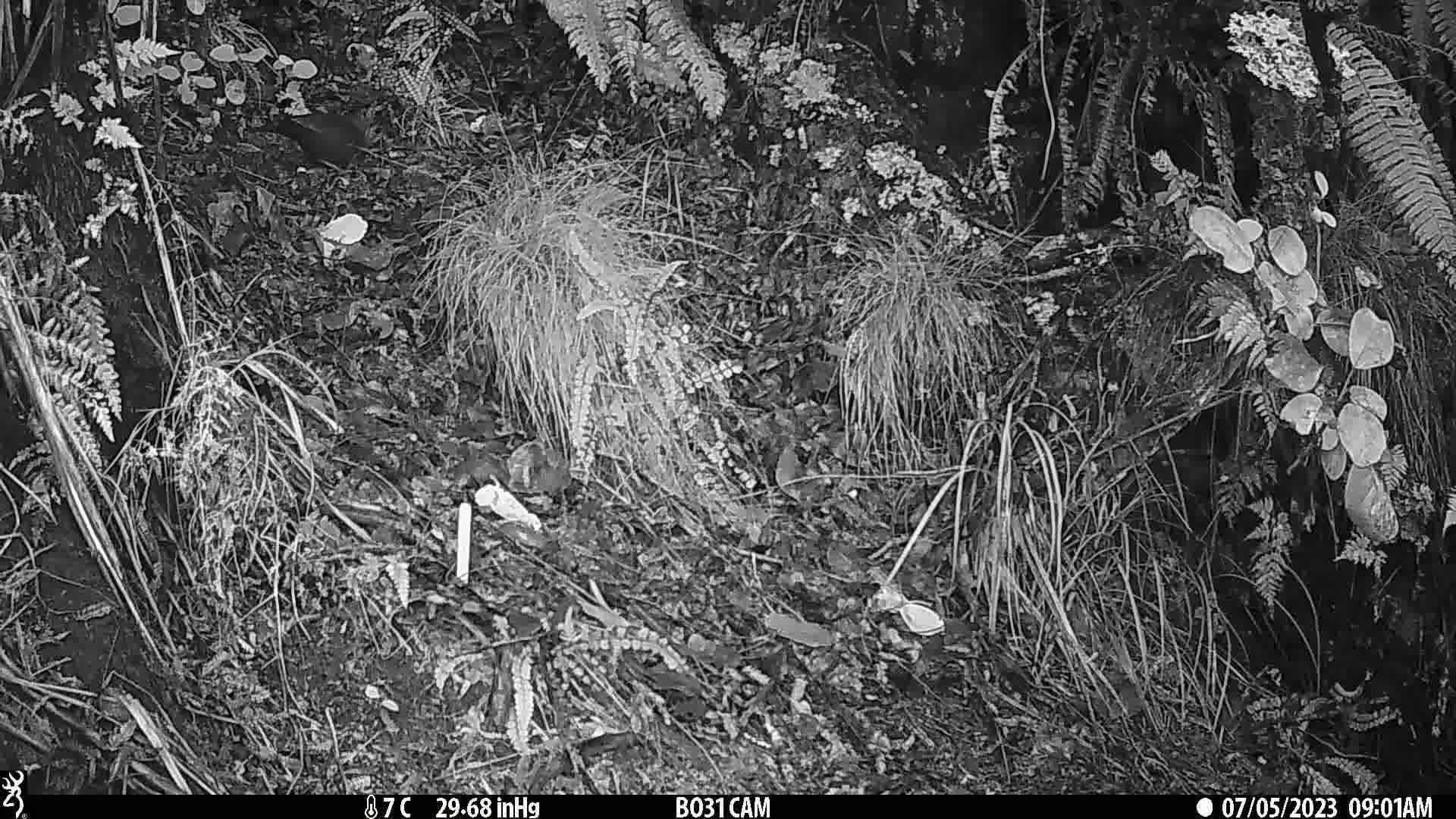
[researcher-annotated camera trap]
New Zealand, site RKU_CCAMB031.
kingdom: Animalia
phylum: Chordata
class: Aves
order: Passeriformes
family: Turdidae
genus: Turdus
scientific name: Turdus merula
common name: eurasian blackbird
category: blackbird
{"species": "blackbird (eurasian blackbird) (Turdus merula)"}